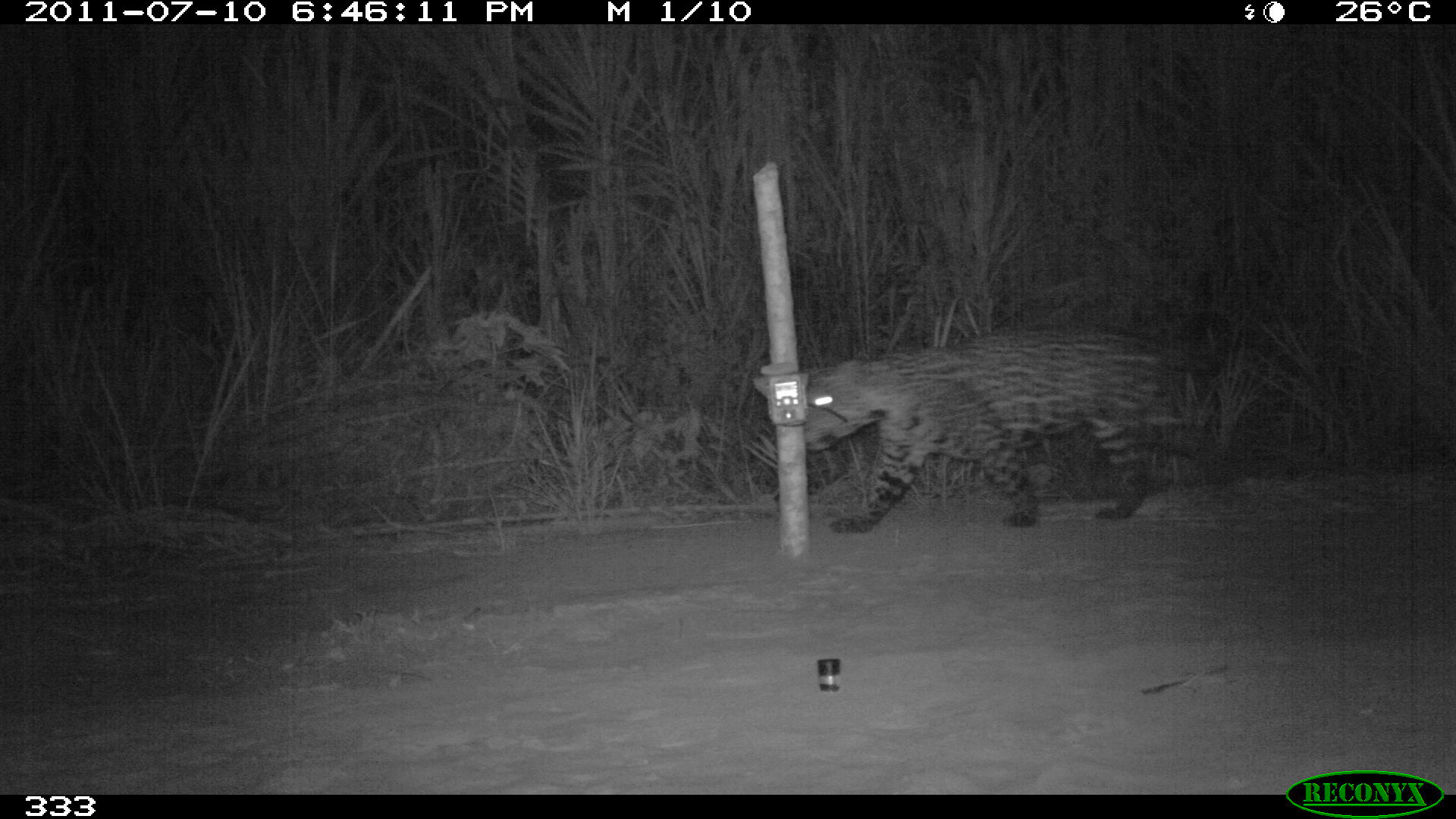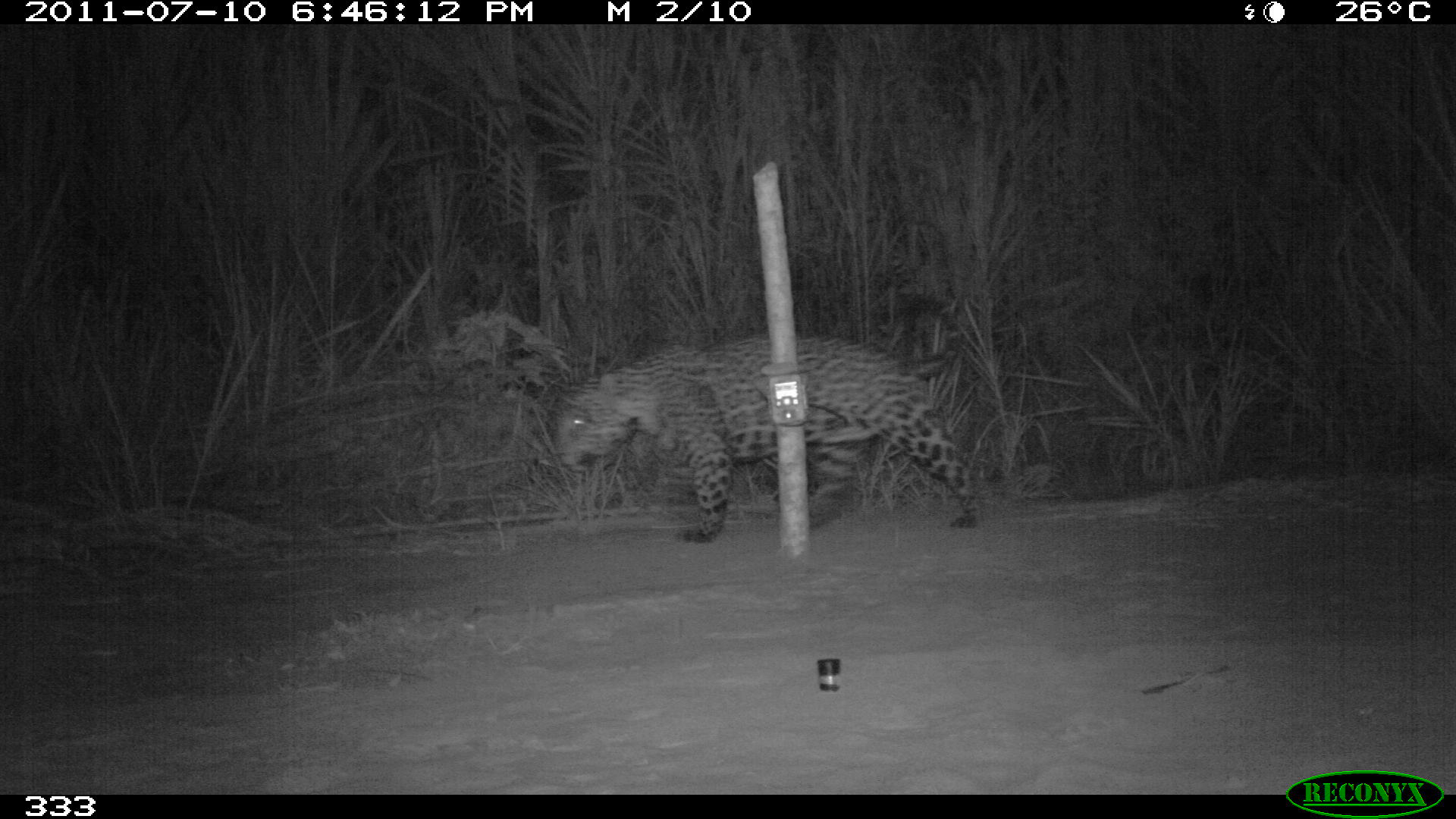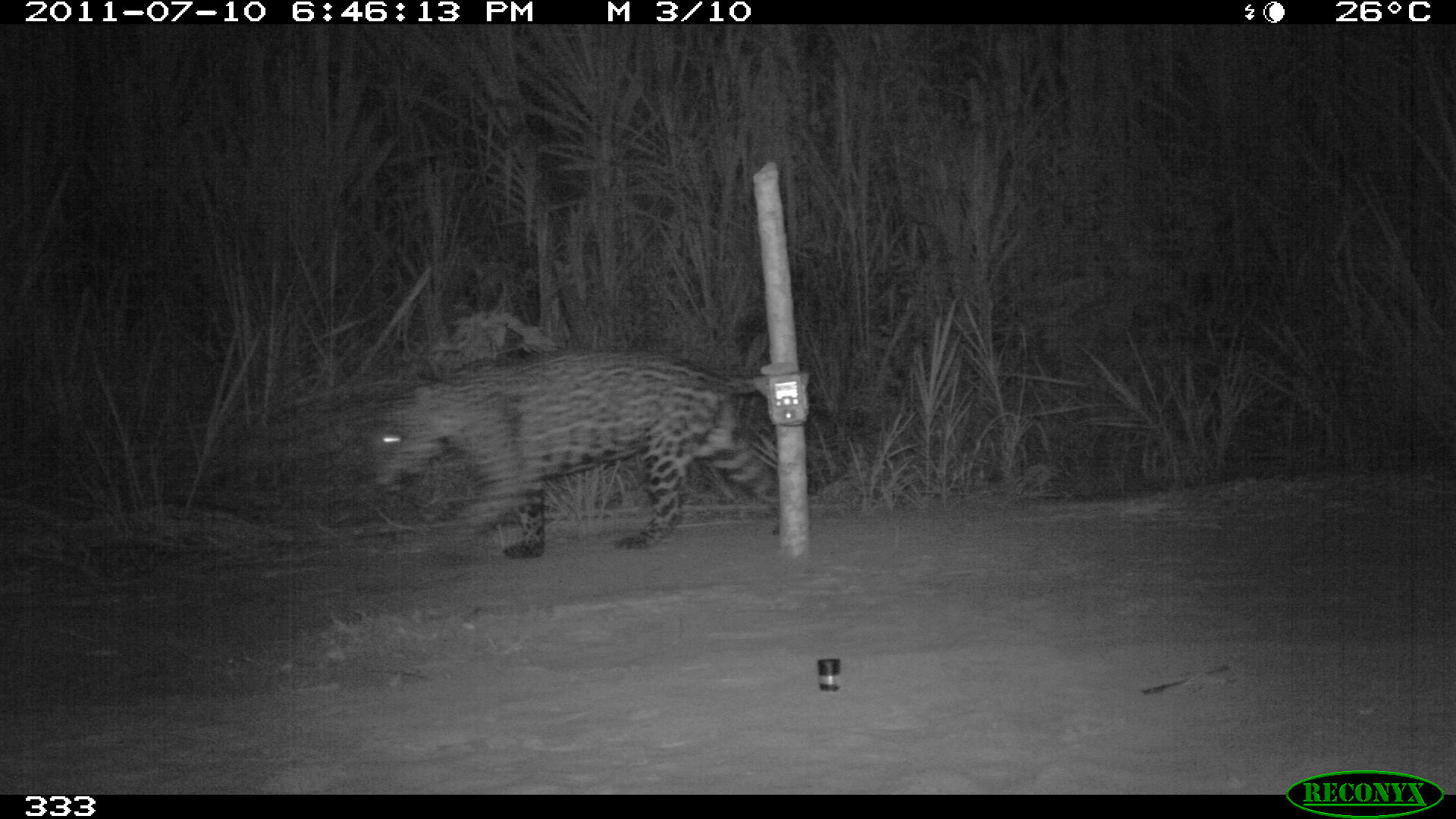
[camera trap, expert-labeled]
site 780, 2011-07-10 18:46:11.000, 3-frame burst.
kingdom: Animalia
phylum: Chordata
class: Mammalia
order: Carnivora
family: Felidae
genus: Panthera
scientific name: Panthera onca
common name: jaguar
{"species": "Panthera onca (jaguar)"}